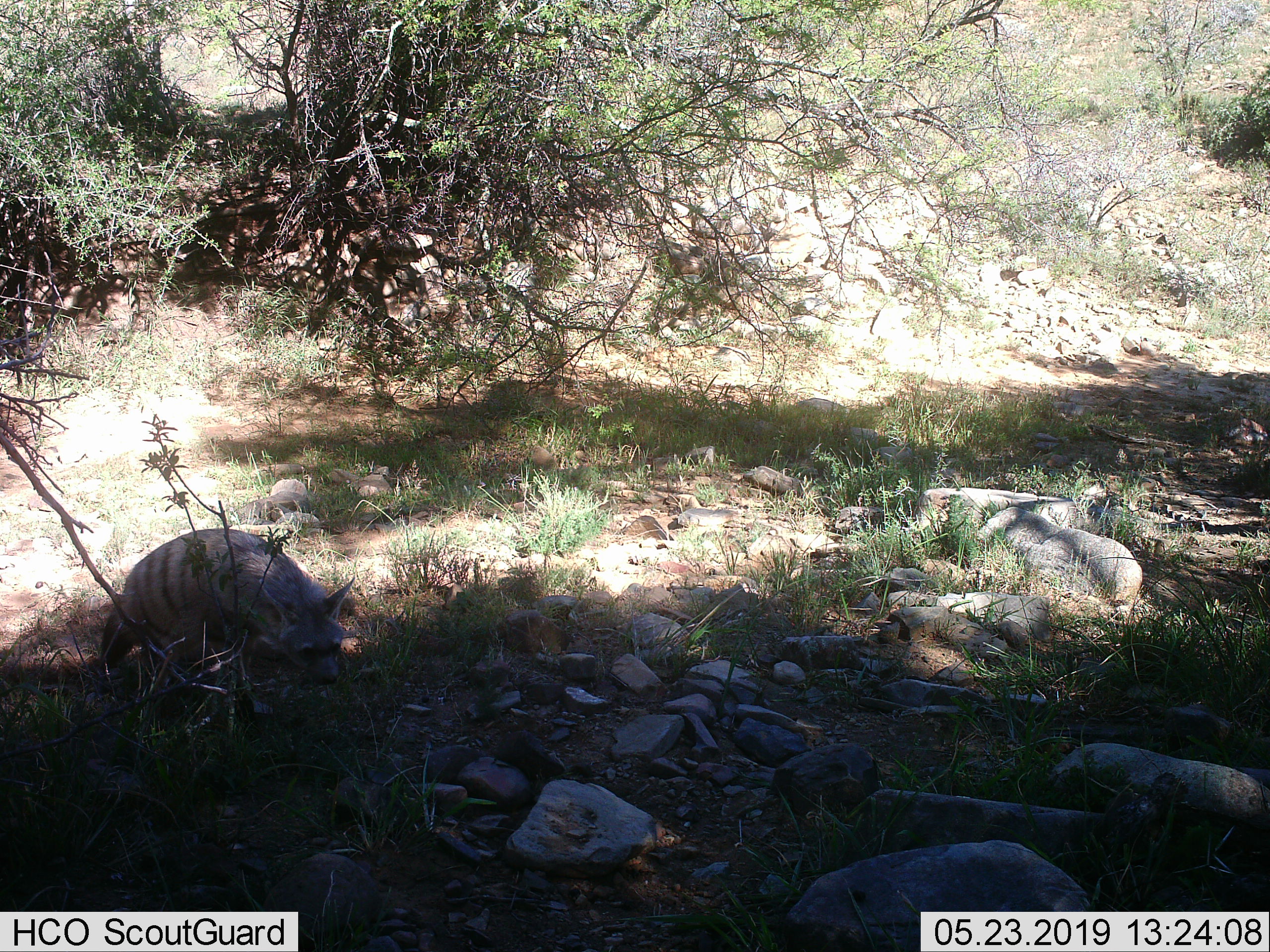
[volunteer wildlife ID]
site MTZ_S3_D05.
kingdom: Animalia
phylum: Chordata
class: Mammalia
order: Carnivora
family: Hyaenidae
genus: Proteles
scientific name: Proteles cristatus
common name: aardwolf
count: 1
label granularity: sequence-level